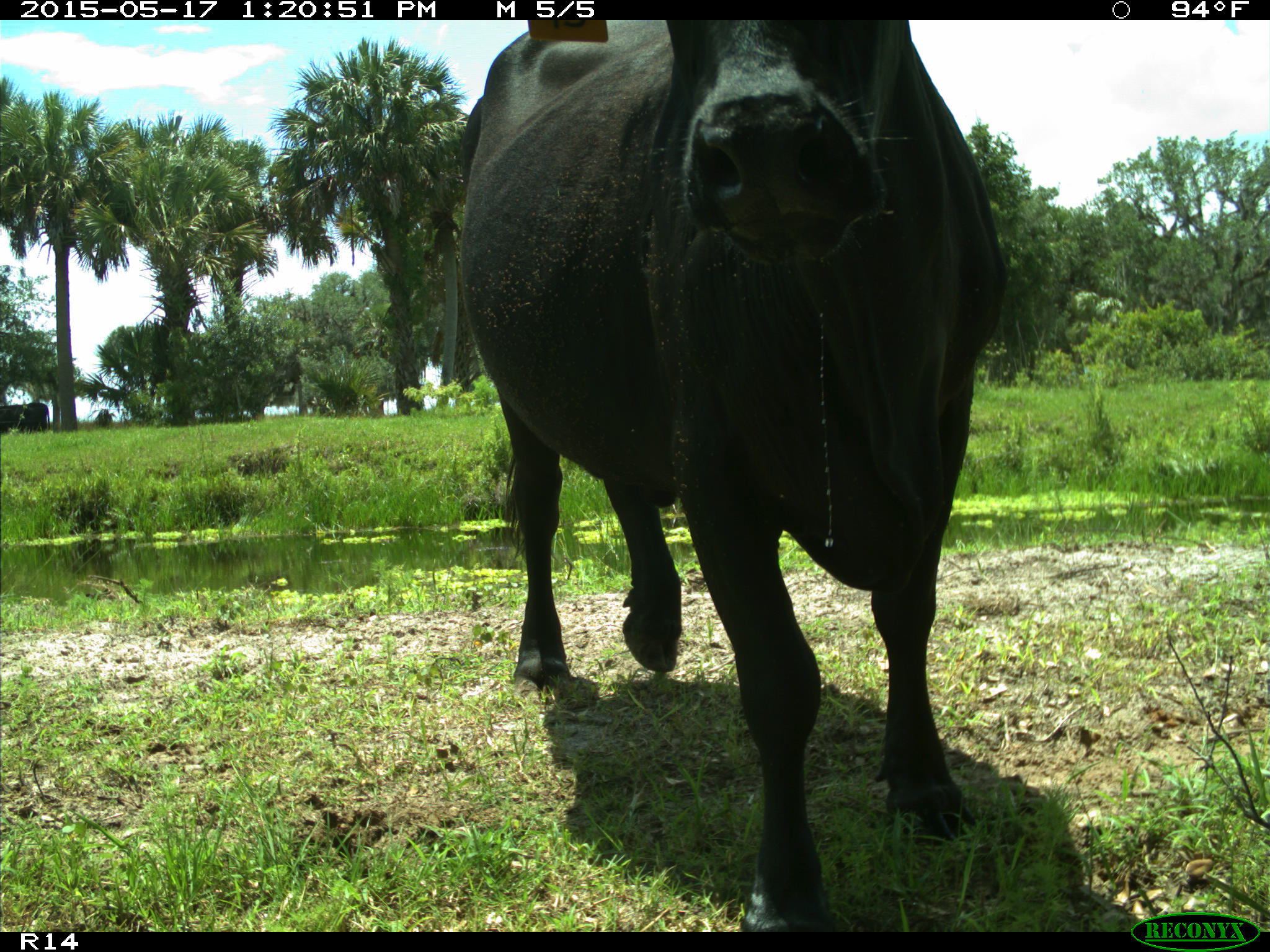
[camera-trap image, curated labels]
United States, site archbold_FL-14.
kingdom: Animalia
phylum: Chordata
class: Mammalia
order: Artiodactyla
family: Bovidae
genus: Bos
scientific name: Bos taurus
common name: domestic cow